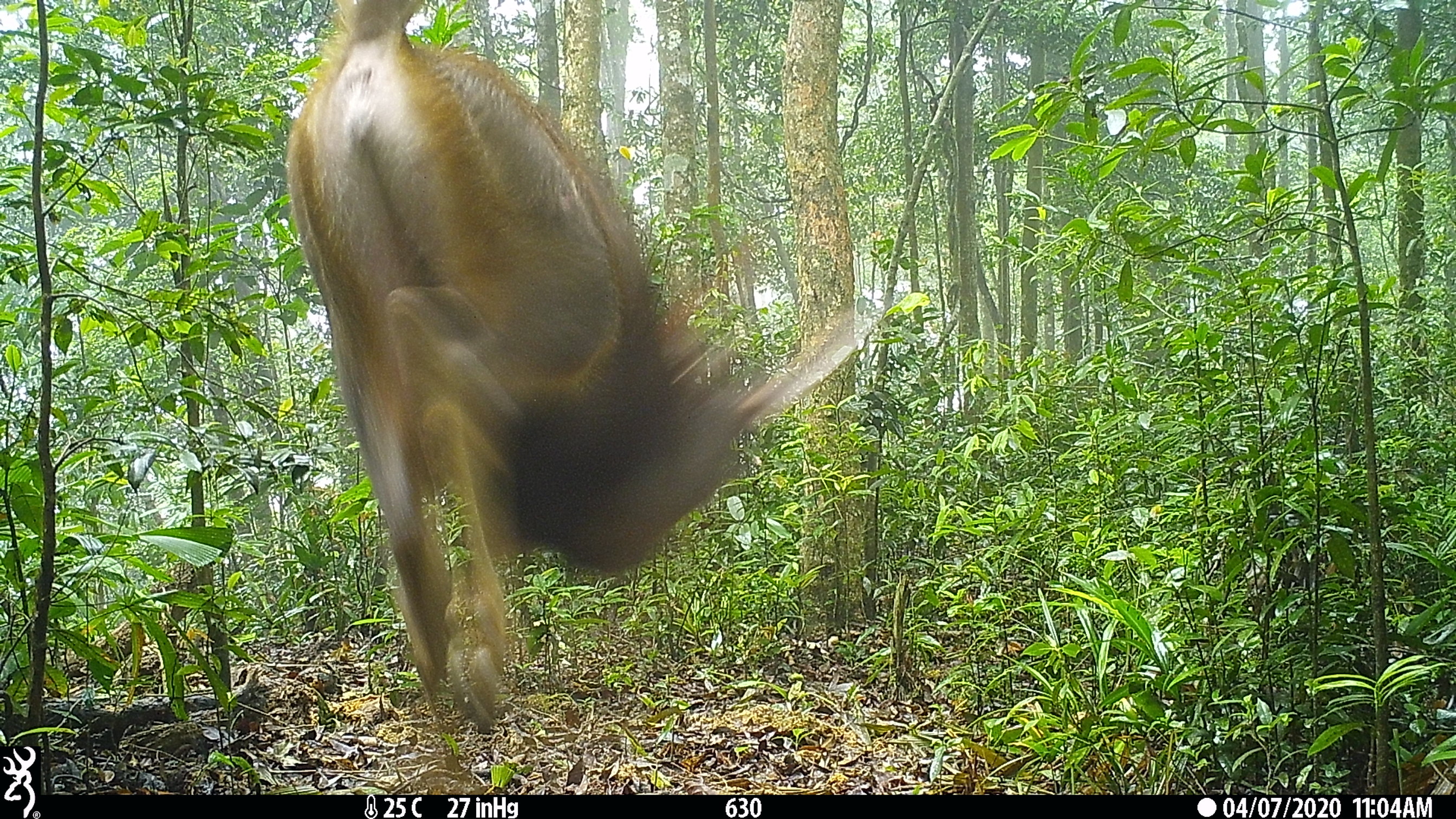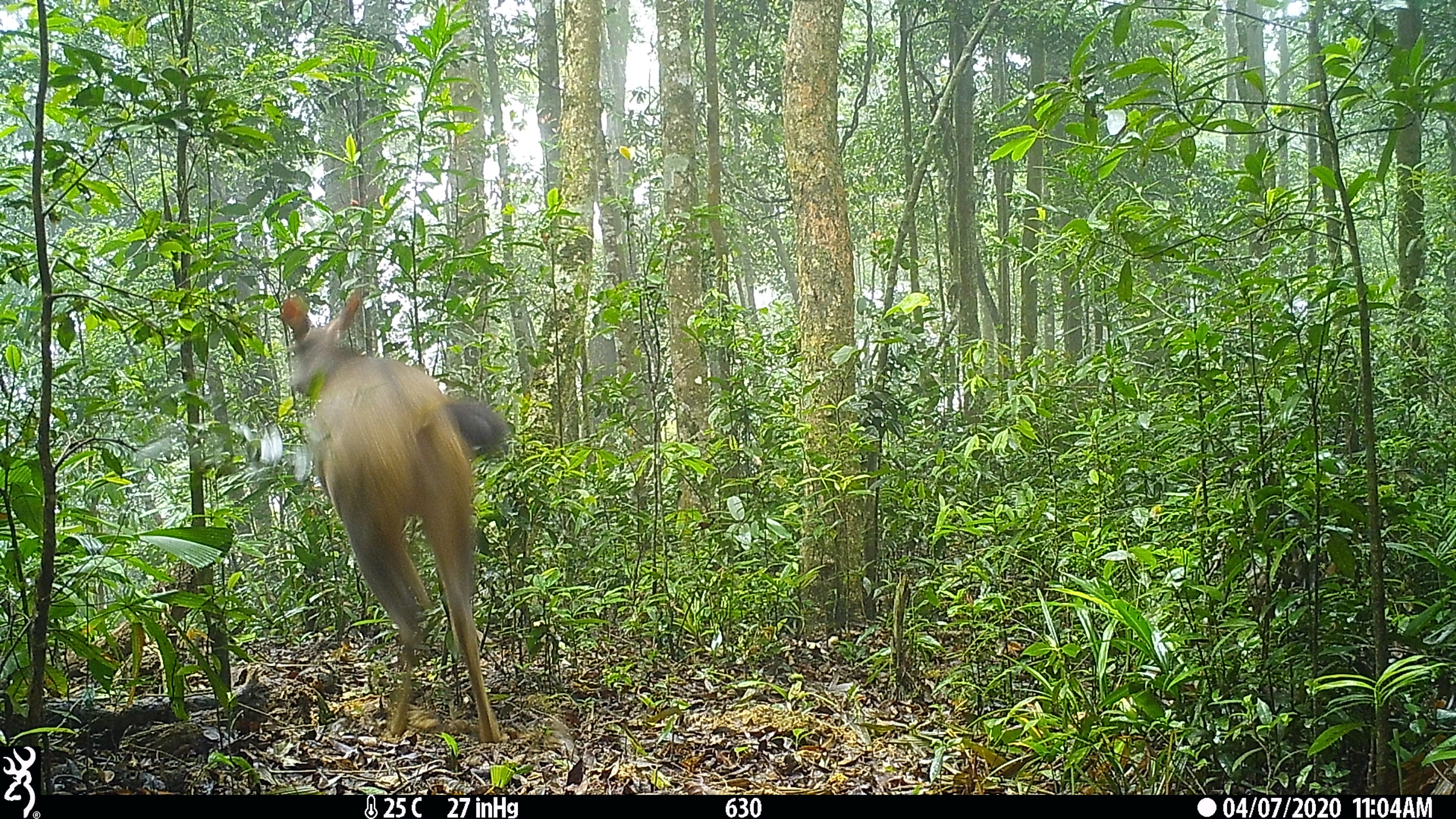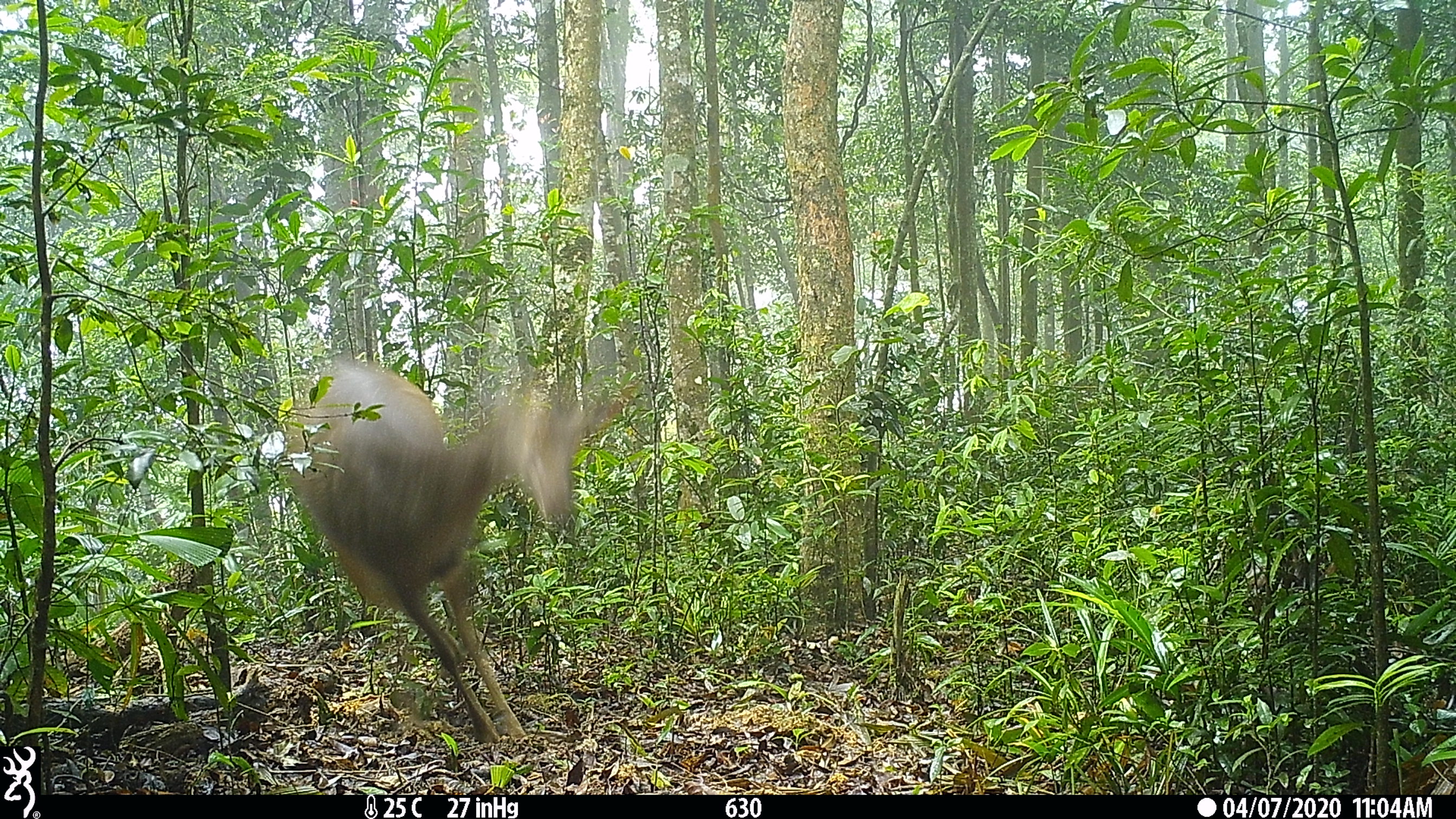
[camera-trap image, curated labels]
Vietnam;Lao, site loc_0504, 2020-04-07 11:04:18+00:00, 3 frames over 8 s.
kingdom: Animalia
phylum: Chordata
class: Mammalia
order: Artiodactyla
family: Cervidae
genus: Rusa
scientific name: Rusa unicolor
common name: sambar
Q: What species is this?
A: Sambar (Rusa unicolor).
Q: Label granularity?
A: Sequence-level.